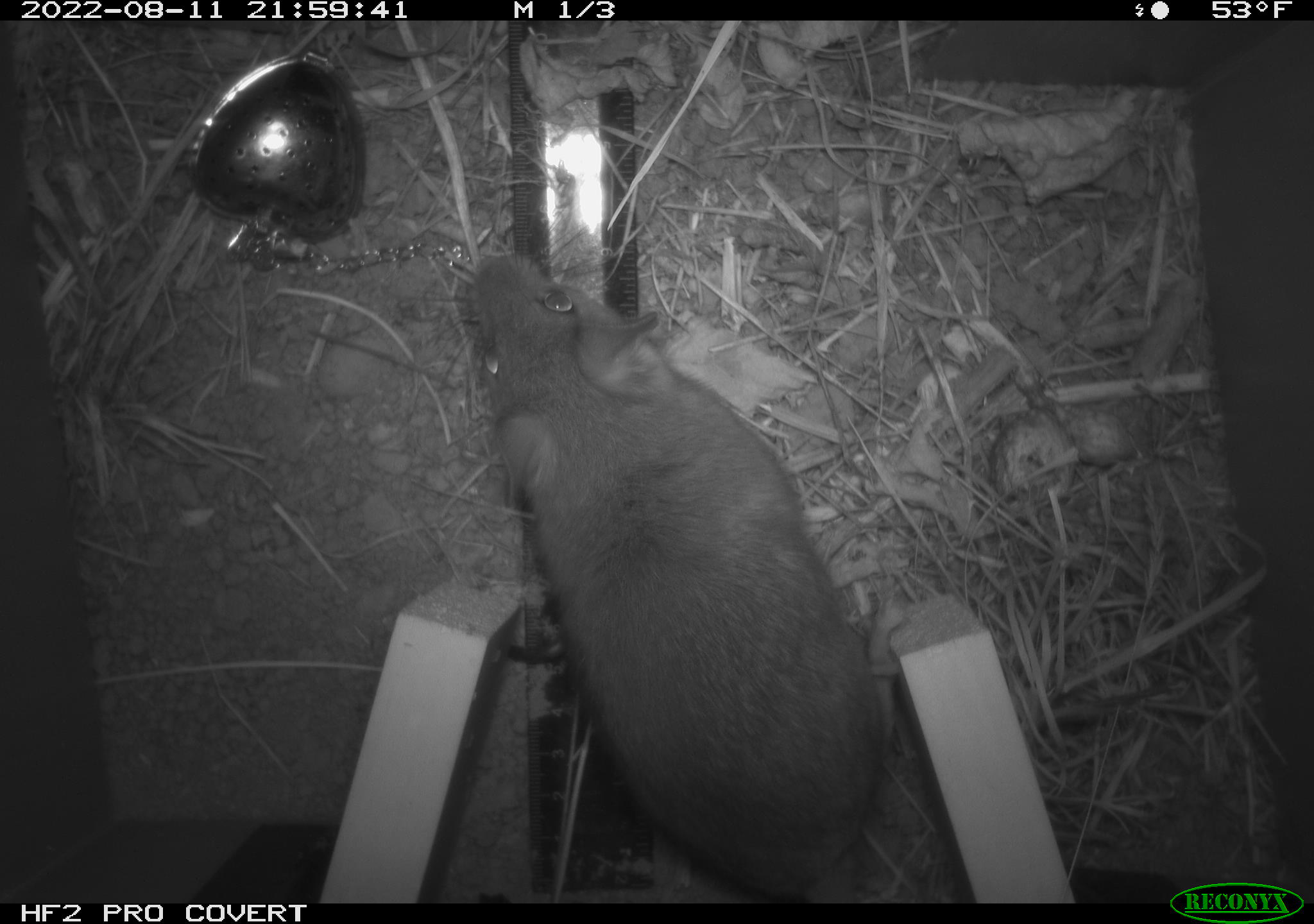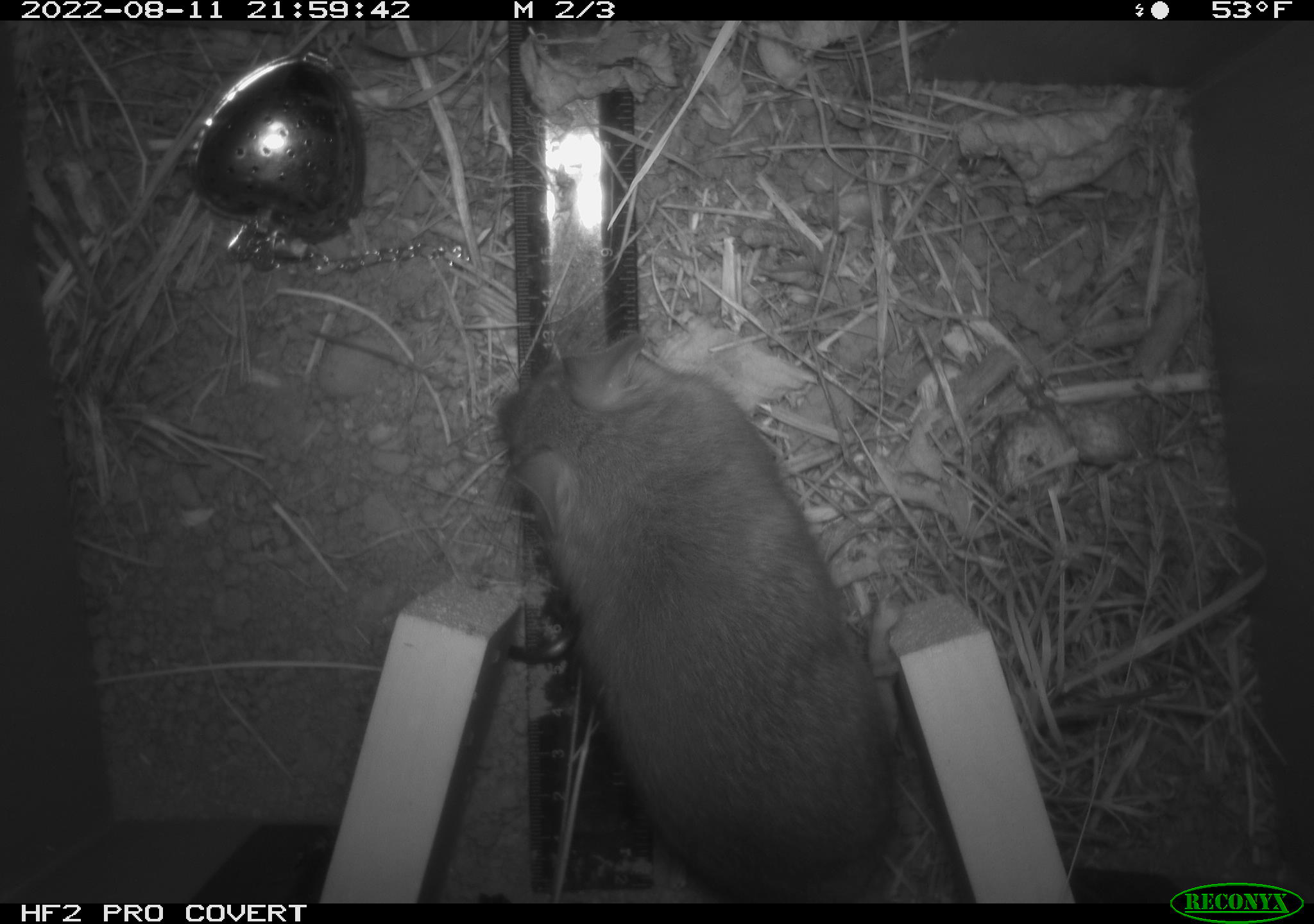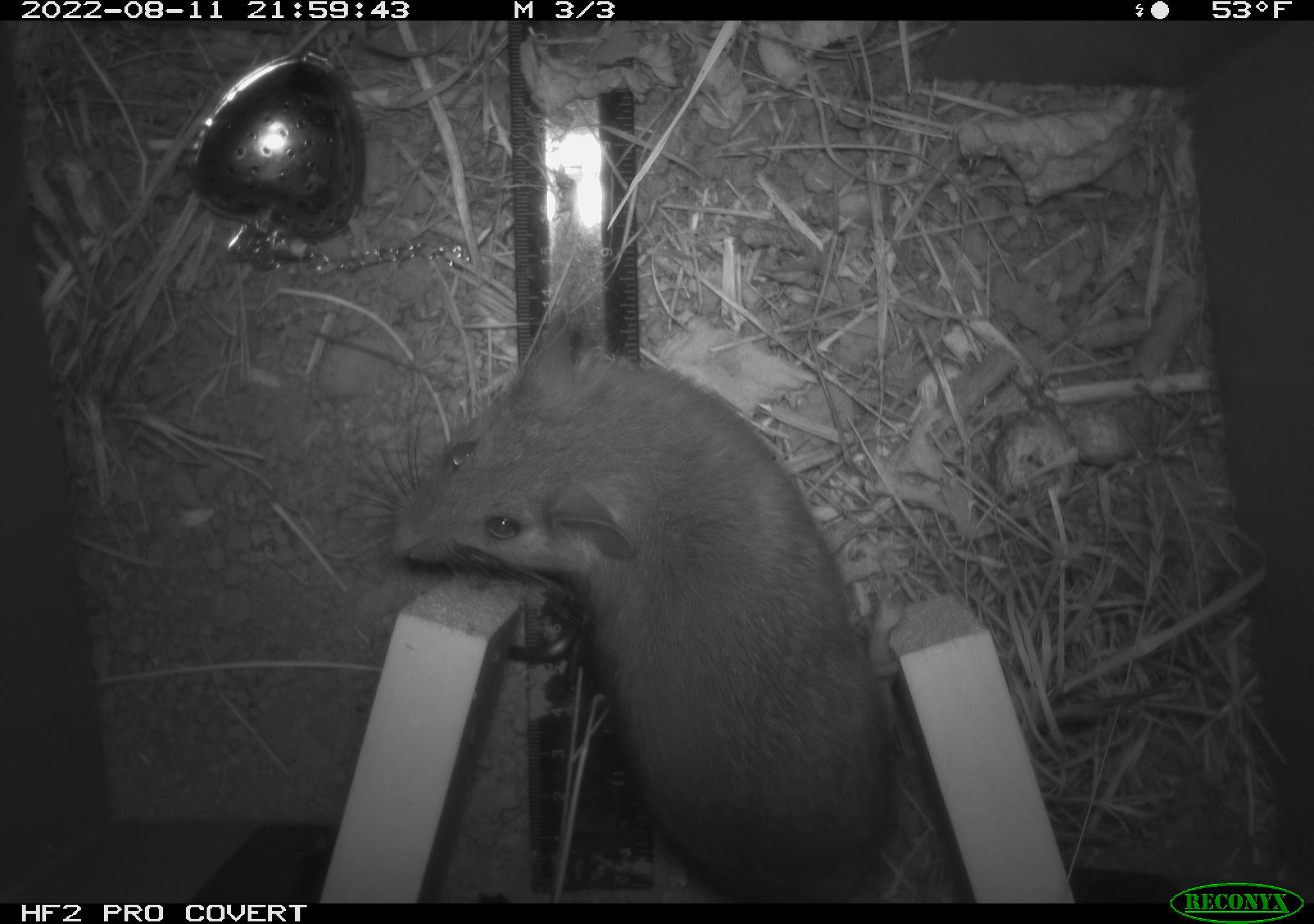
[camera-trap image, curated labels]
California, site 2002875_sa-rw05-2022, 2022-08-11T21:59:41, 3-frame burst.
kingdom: Animalia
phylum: Chordata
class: Mammalia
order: Rodentia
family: Cricetidae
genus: Neotoma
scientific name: Neotoma fuscipes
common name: dusky-footed woodrat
Dusky-footed woodrat (Neotoma fuscipes).